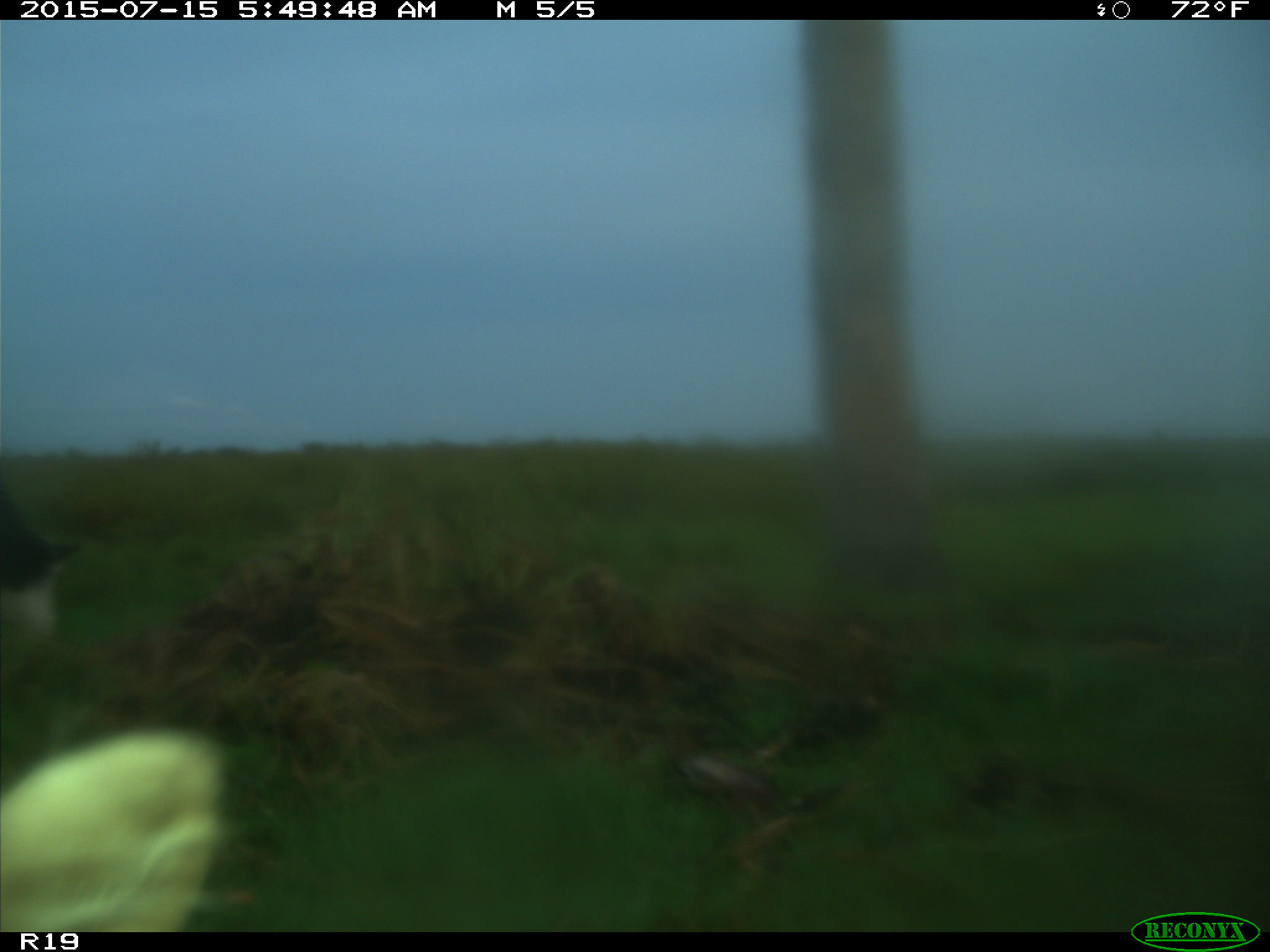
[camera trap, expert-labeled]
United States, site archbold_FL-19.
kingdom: Animalia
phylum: Chordata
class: Mammalia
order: Artiodactyla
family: Bovidae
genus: Bos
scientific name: Bos taurus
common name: domestic cow